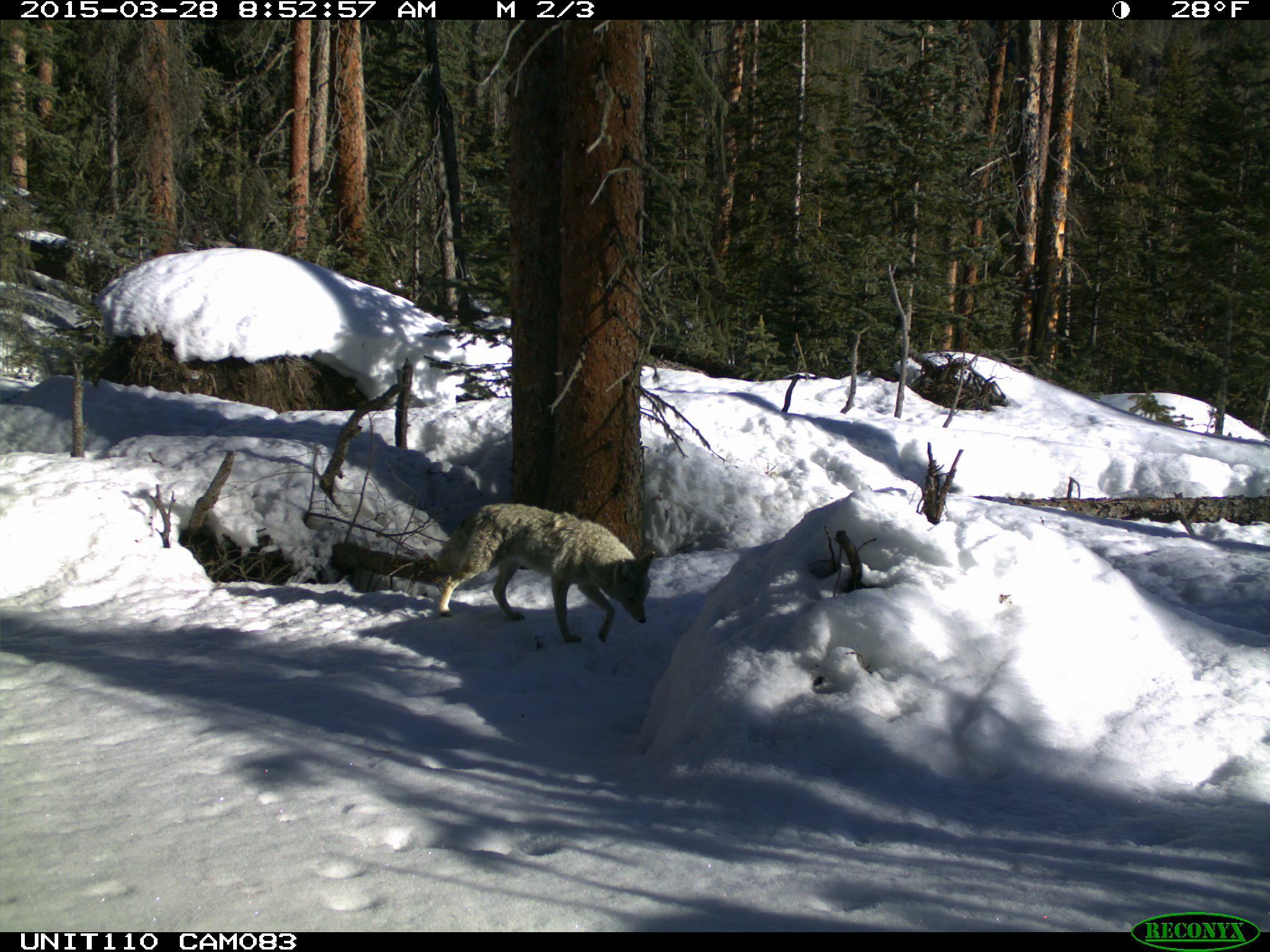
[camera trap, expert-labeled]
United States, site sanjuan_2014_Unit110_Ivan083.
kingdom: Animalia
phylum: Chordata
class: Mammalia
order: Carnivora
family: Canidae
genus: Canis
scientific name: Canis latrans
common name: coyote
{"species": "Canis latrans (coyote)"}